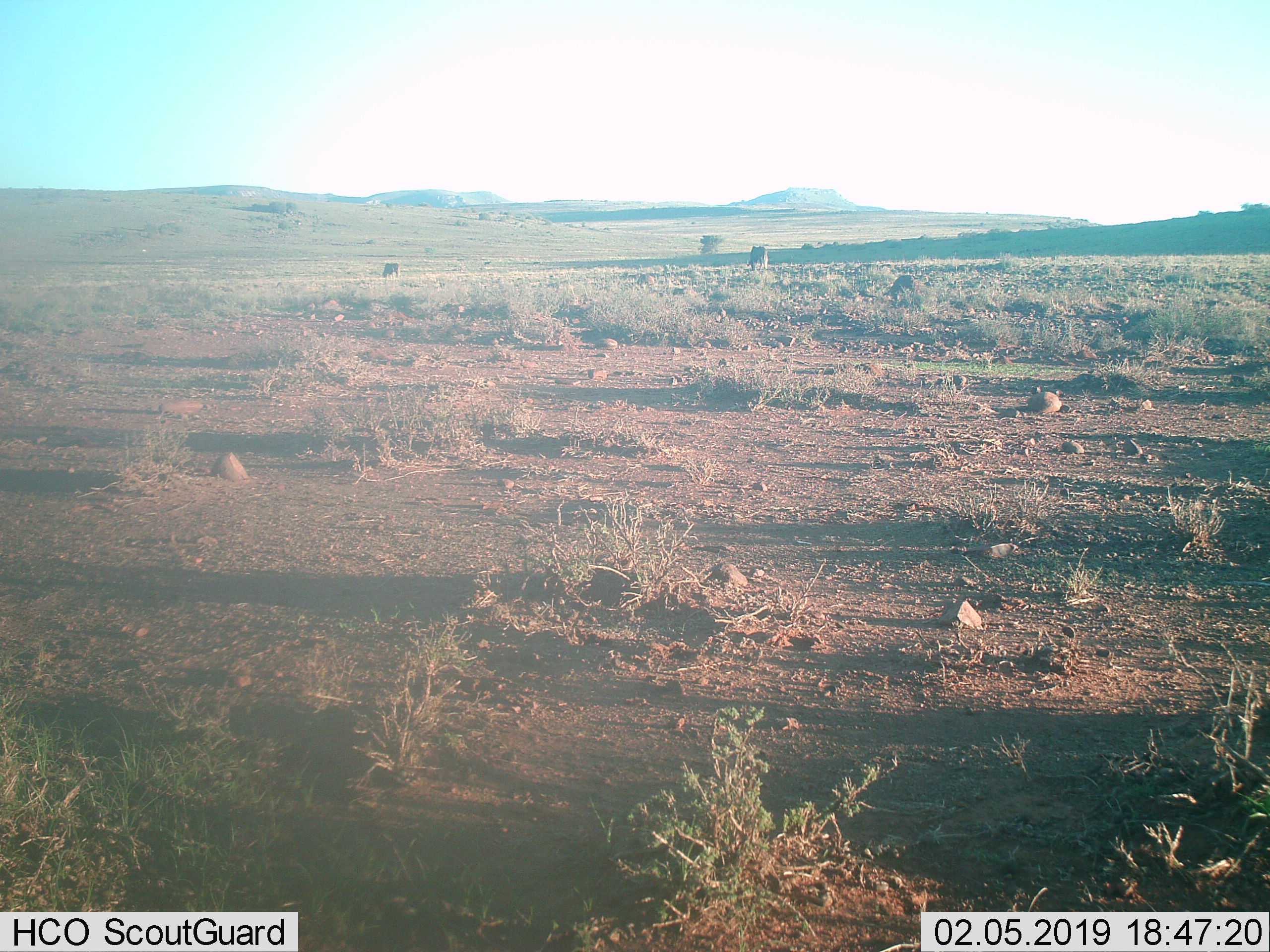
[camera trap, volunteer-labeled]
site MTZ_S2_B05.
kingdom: Animalia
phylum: Chordata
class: Mammalia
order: Artiodactyla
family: Bovidae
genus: Connochaetes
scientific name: Connochaetes gnou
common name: black wildebeest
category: wildebeestblack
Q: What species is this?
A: Wildebeestblack (black wildebeest) (Connochaetes gnou).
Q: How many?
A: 2.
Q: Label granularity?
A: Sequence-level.